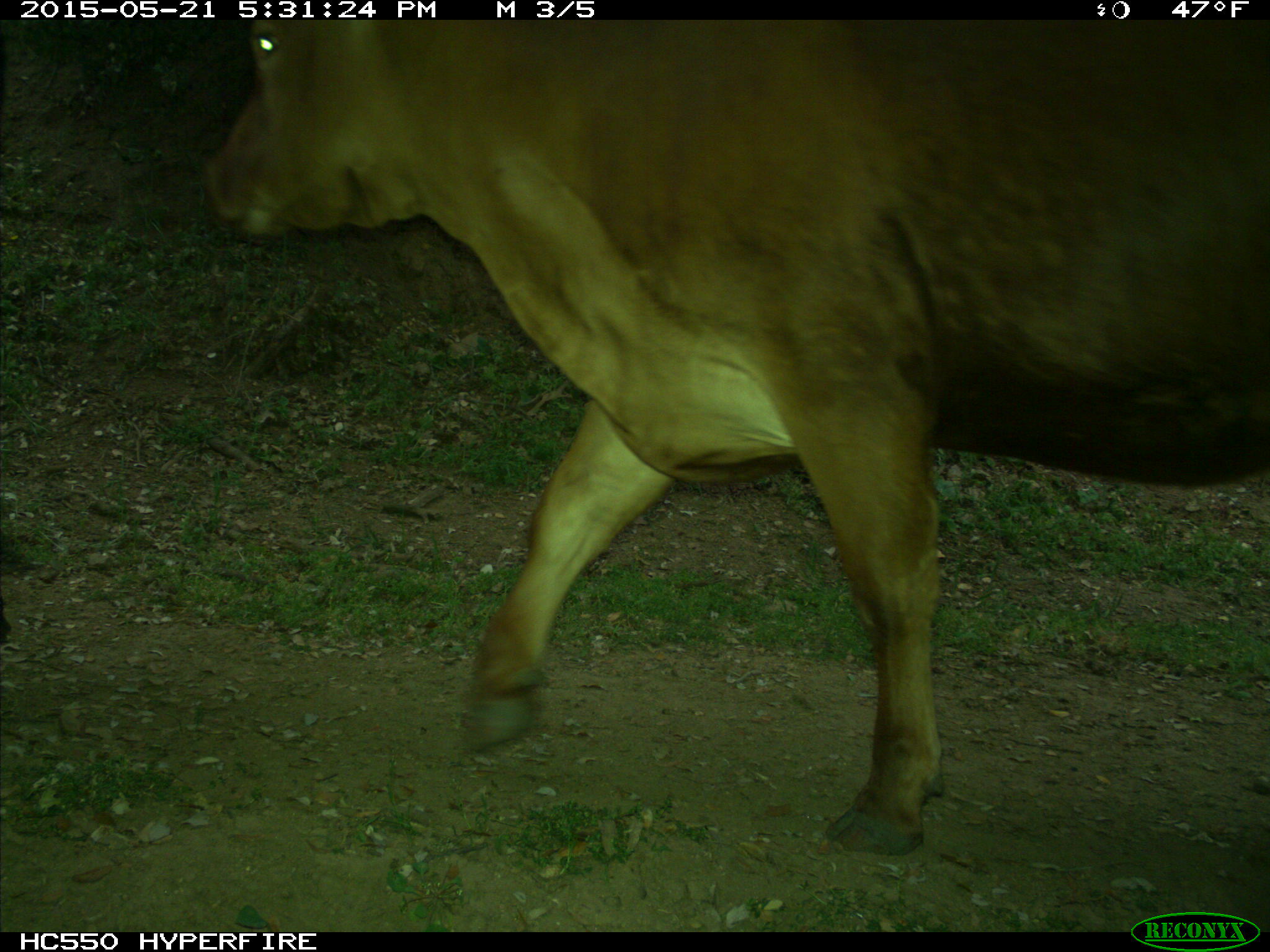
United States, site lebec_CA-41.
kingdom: Animalia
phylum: Chordata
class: Mammalia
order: Artiodactyla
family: Bovidae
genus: Bos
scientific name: Bos taurus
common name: domestic cow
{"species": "Bos taurus (domestic cow)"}